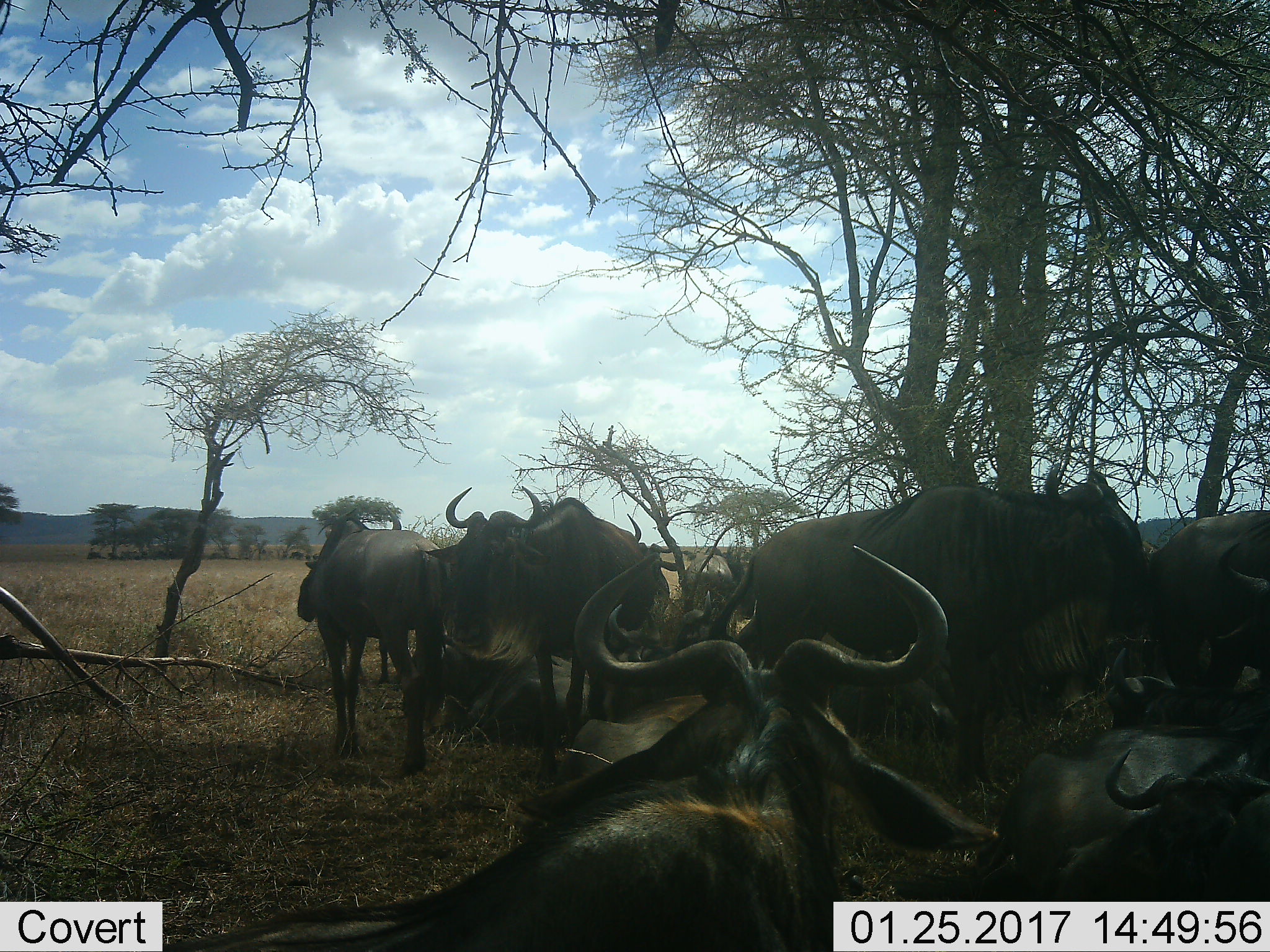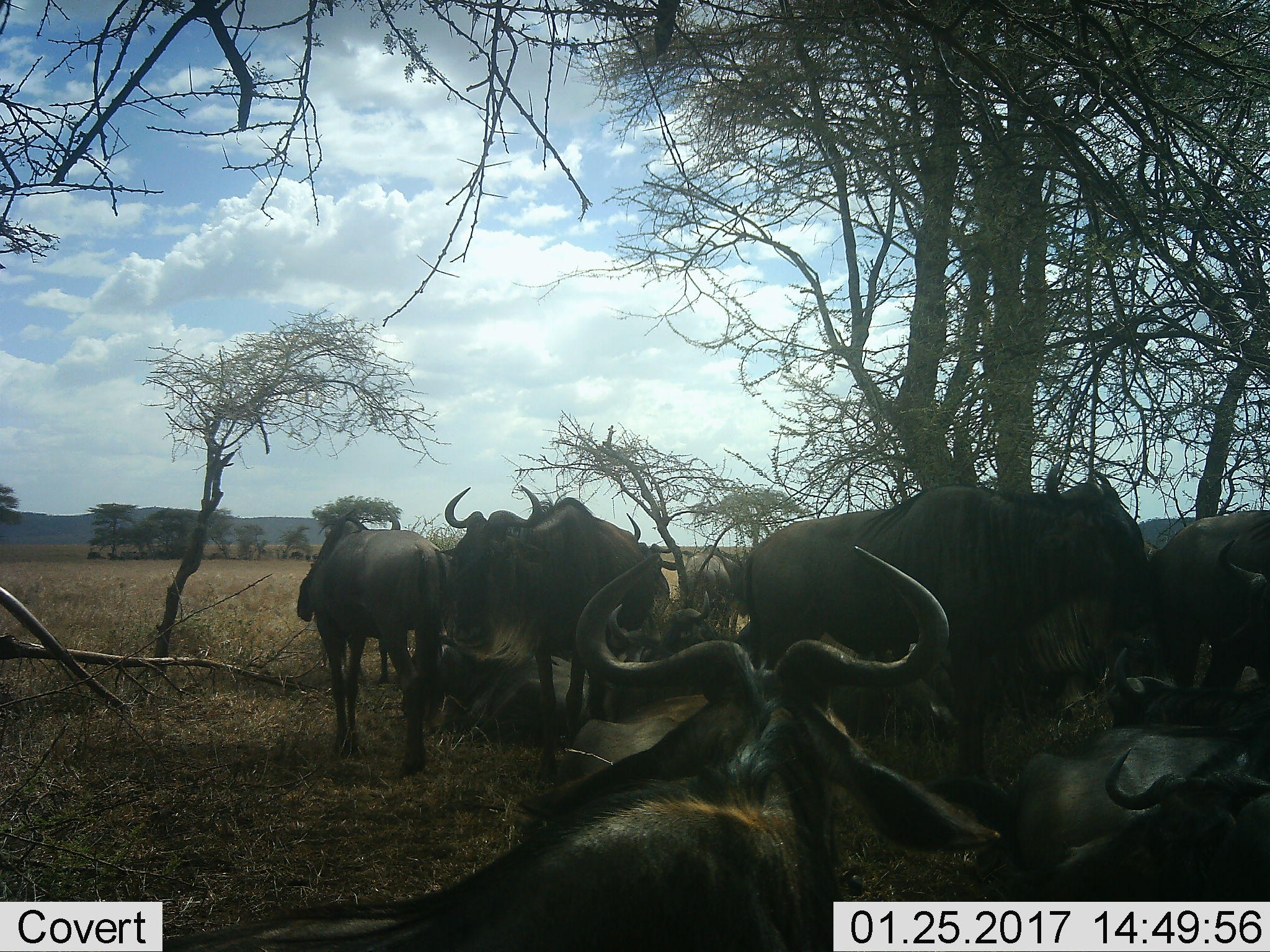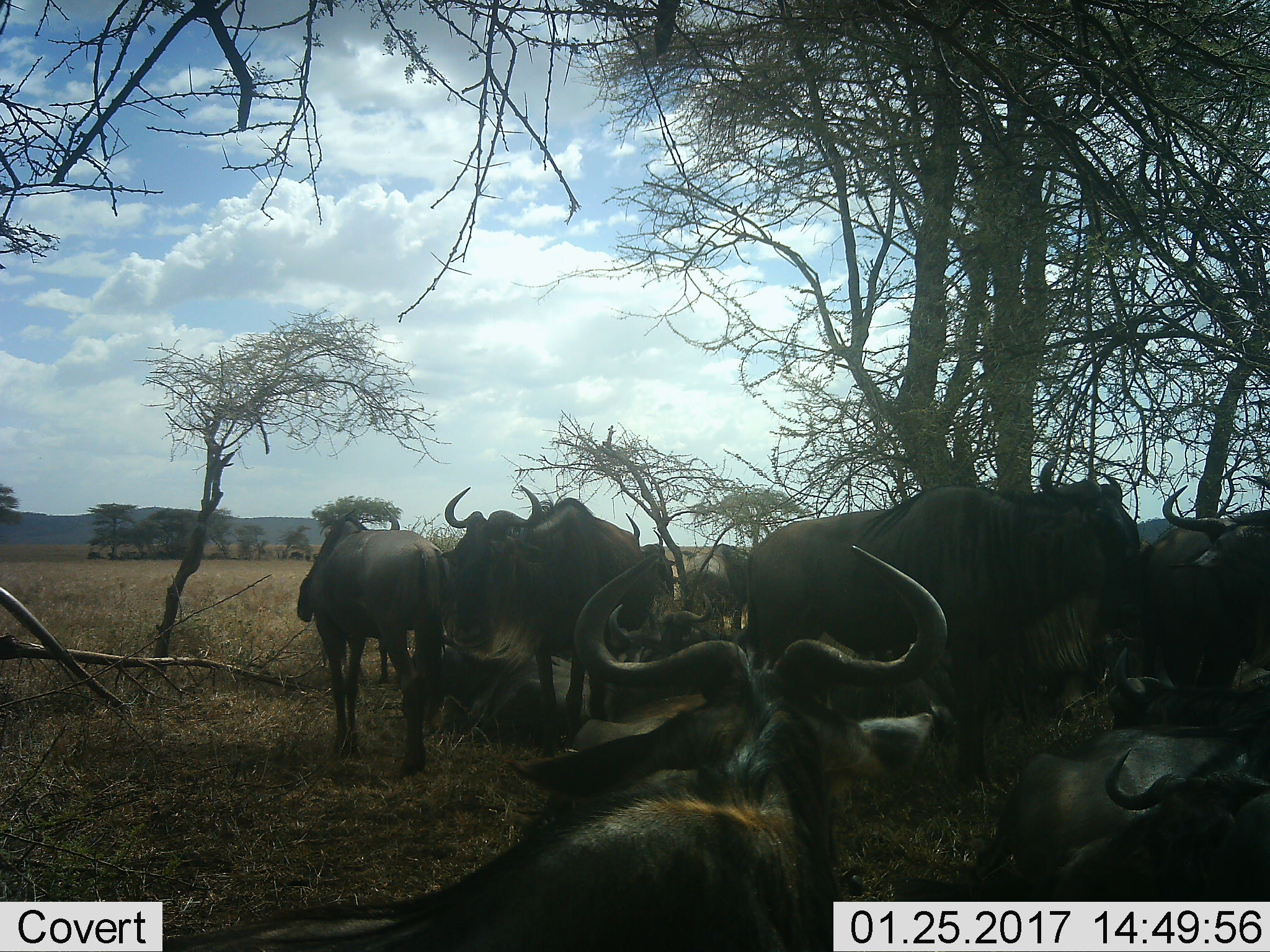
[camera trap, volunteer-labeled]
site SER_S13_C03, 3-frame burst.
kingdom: Animalia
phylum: Chordata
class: Mammalia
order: Artiodactyla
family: Bovidae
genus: Connochaetes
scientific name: Connochaetes taurinus taurinus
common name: blue wildebeest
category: wildebeestblue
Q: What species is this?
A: Wildebeestblue (blue wildebeest) (Connochaetes taurinus taurinus).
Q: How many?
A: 10.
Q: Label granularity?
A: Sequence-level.